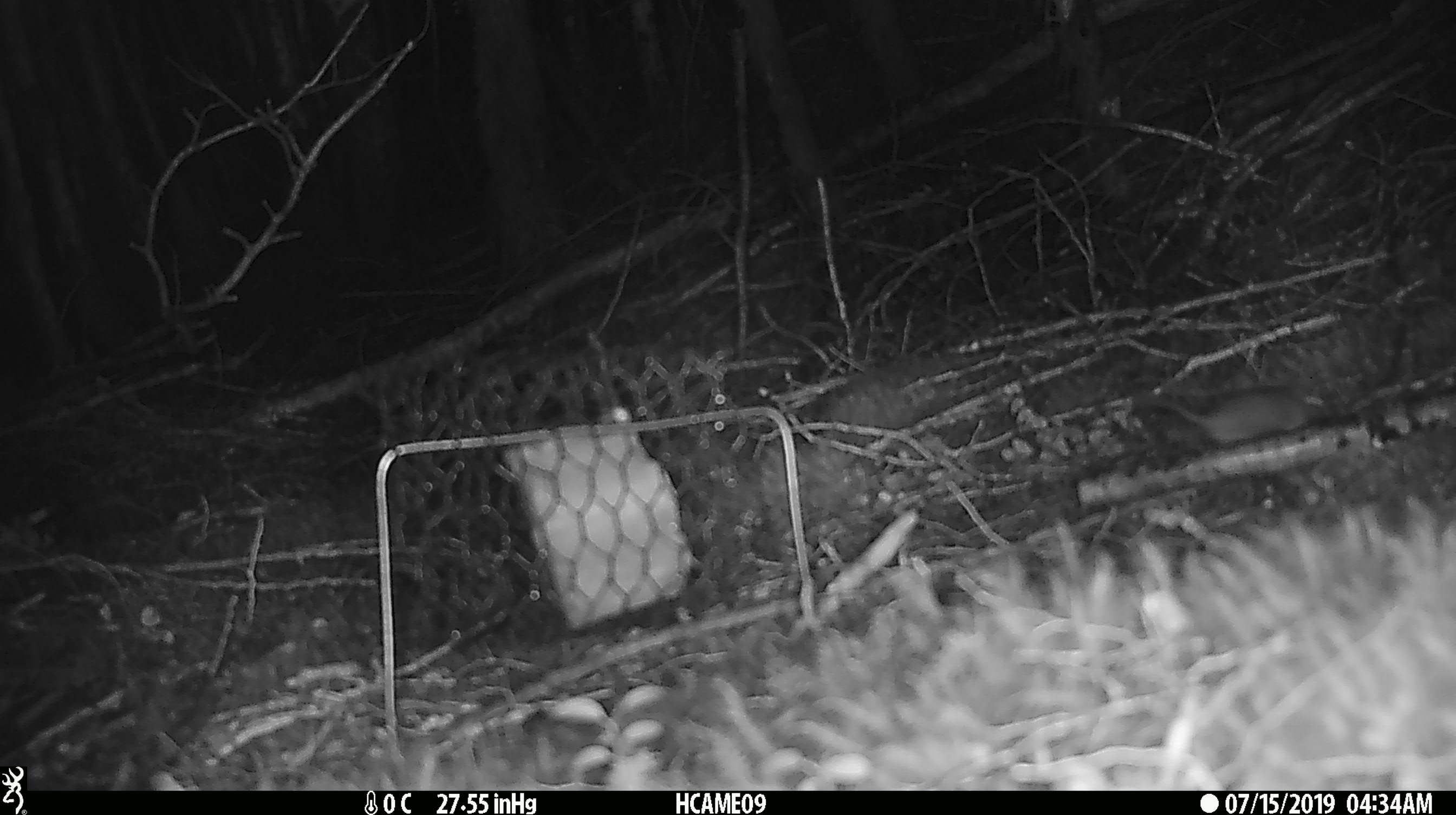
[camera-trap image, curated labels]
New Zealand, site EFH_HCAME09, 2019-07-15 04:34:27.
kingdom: Animalia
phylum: Chordata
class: Mammalia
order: Rodentia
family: Muridae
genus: Mus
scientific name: Mus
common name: mouse